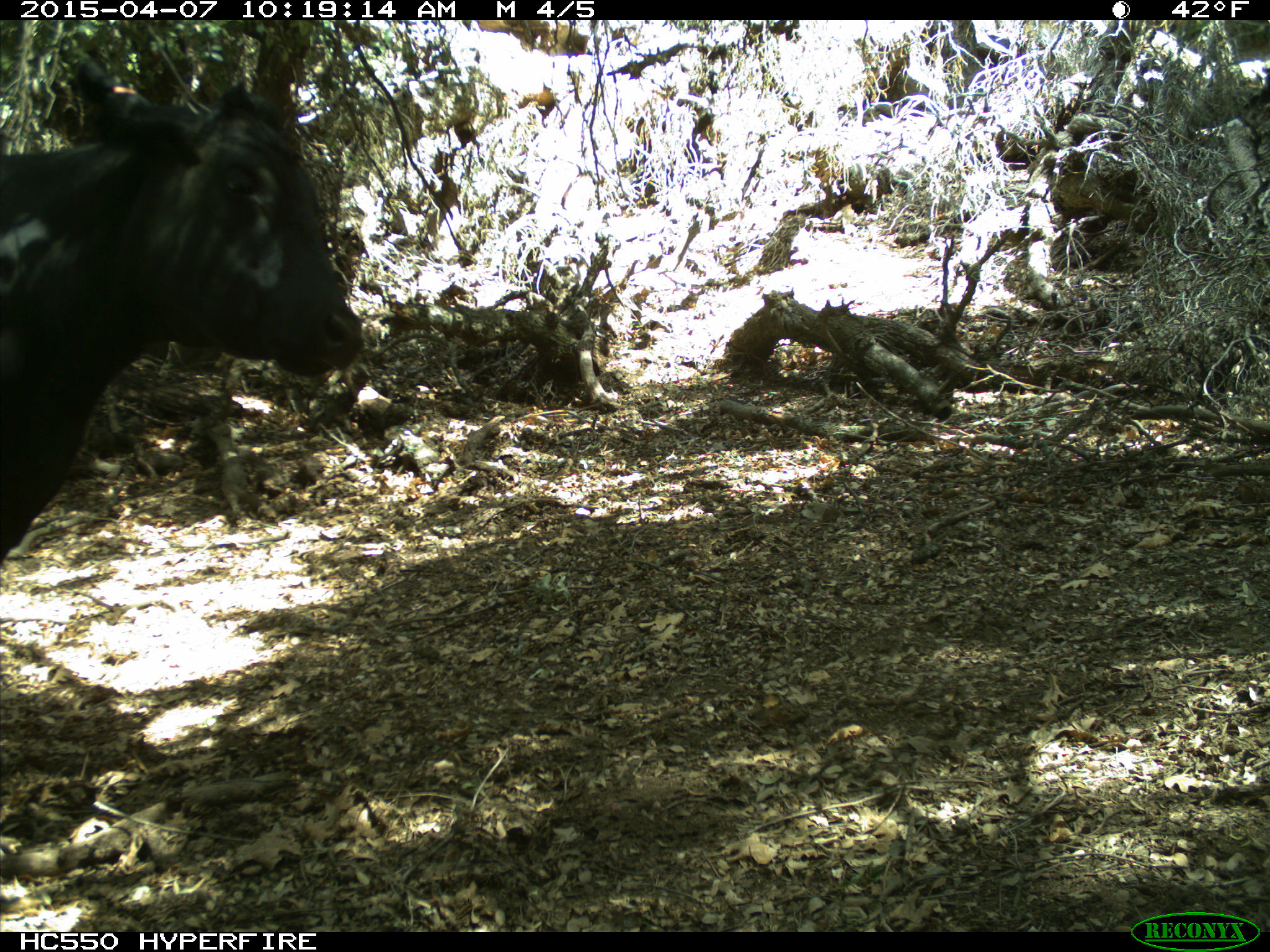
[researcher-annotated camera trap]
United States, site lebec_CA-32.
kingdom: Animalia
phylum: Chordata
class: Mammalia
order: Artiodactyla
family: Bovidae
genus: Bos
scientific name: Bos taurus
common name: domestic cow